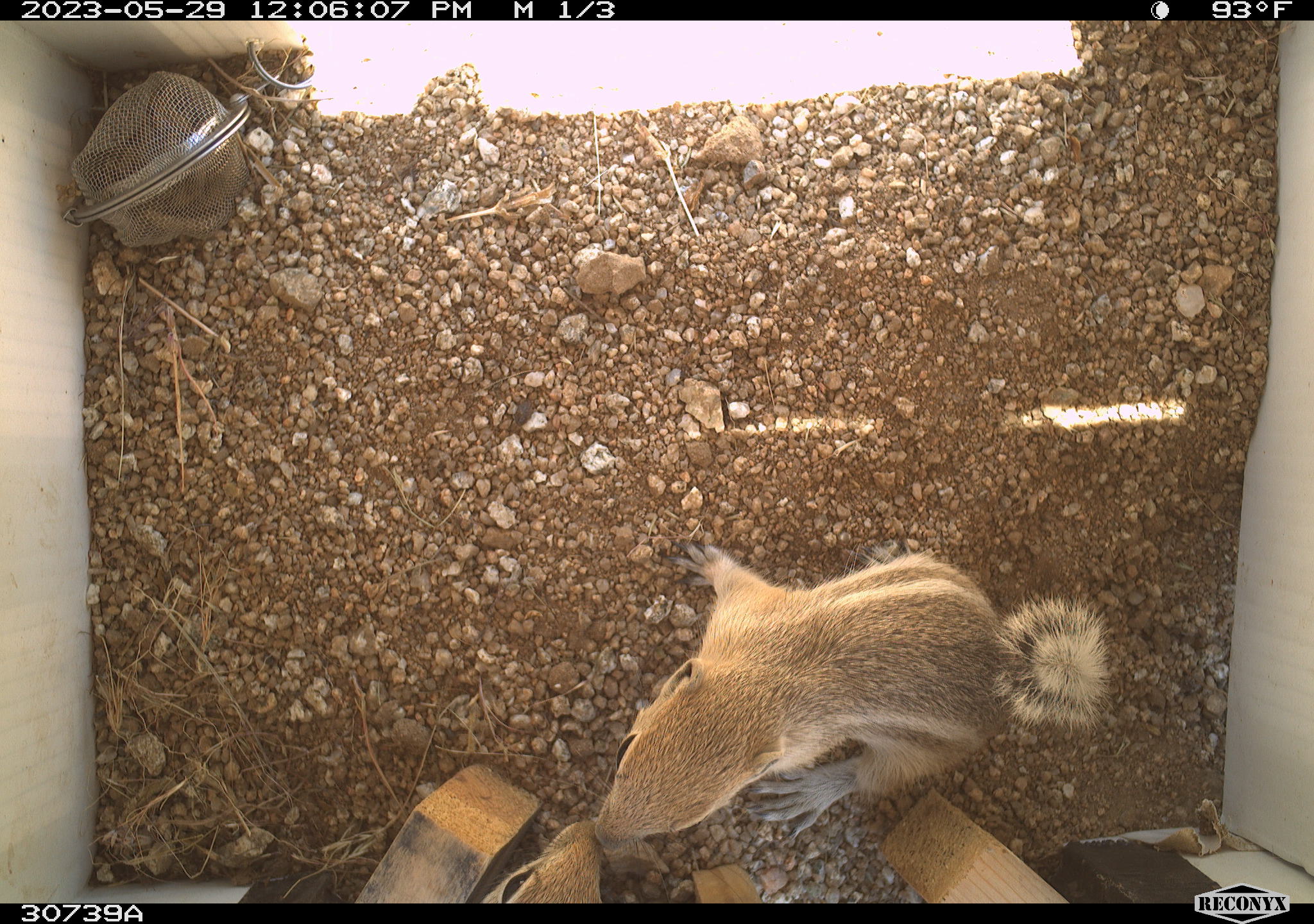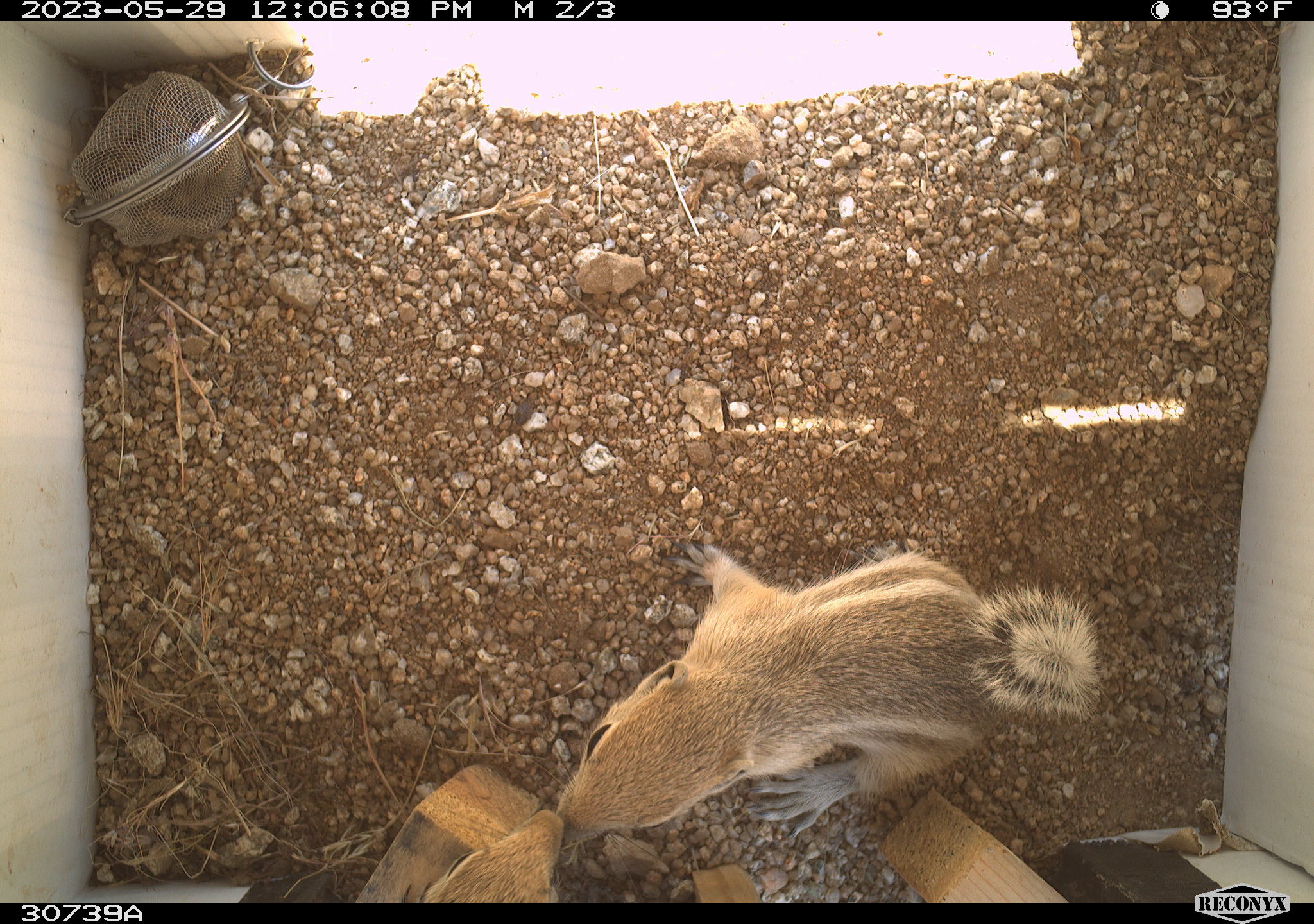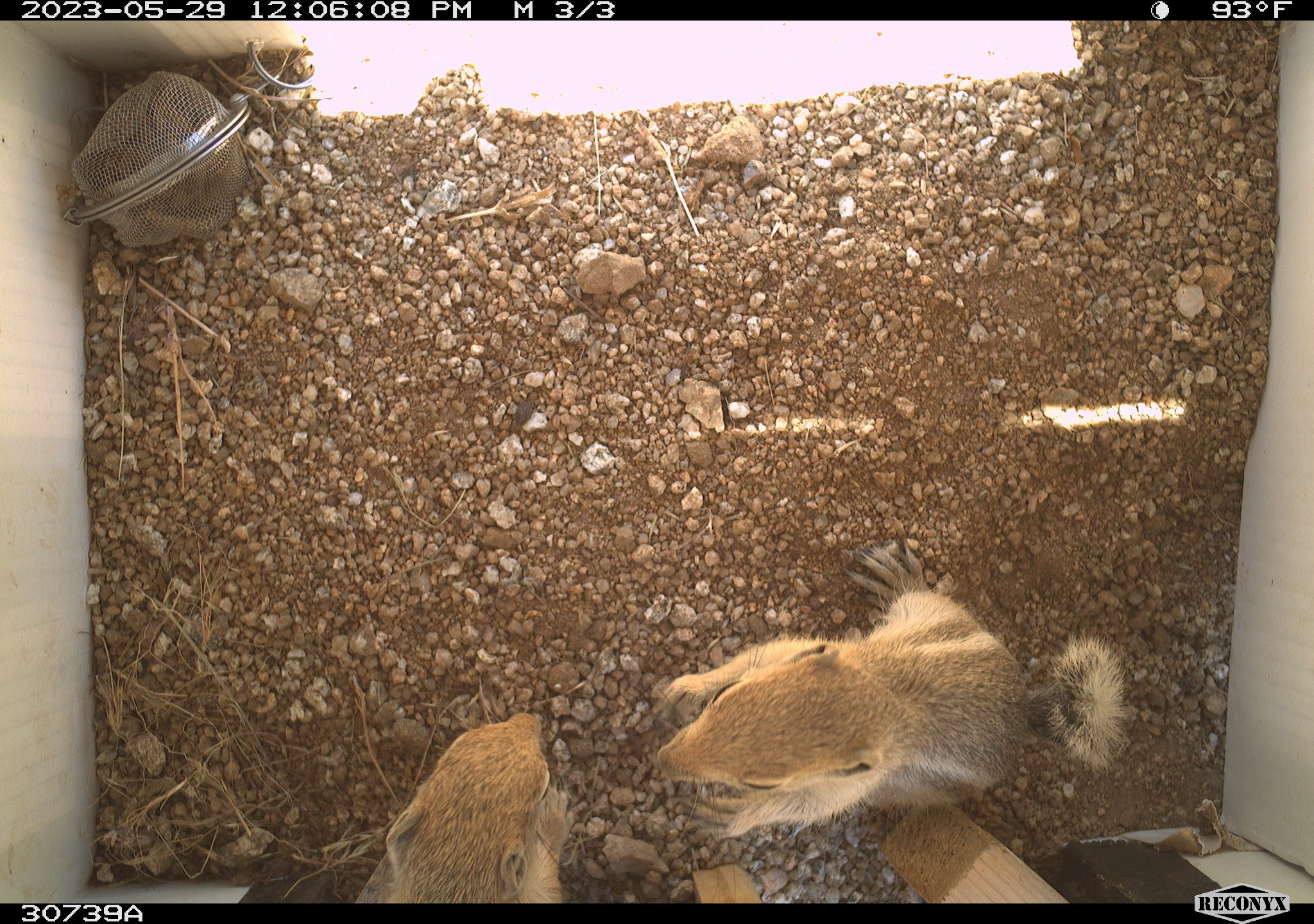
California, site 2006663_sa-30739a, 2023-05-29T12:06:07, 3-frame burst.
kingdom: Animalia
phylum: Chordata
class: Mammalia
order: Rodentia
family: Sciuridae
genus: Ammospermophilus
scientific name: Ammospermophilus leucurus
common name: white-tailed antelope squirrel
White-tailed antelope squirrel (Ammospermophilus leucurus).